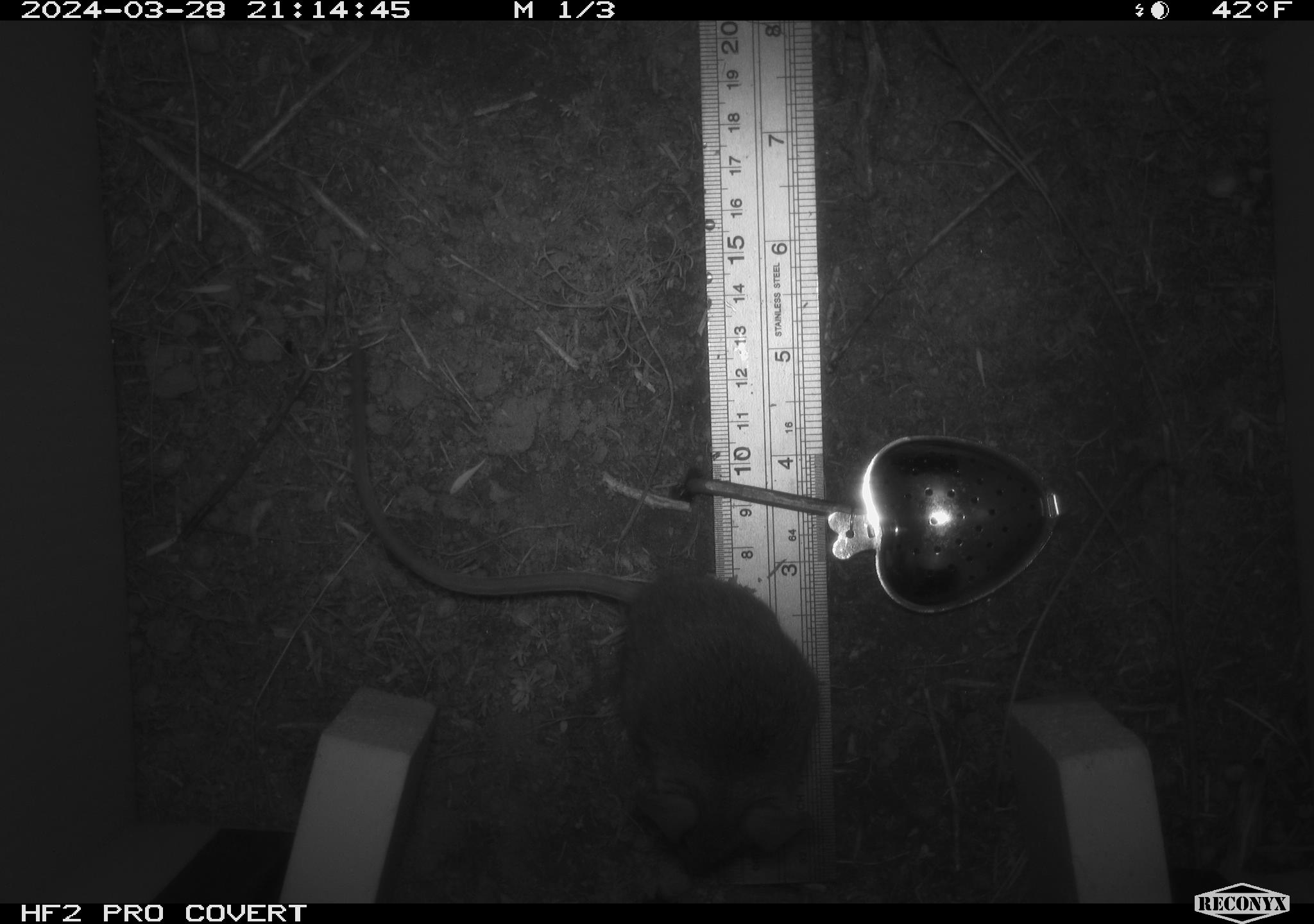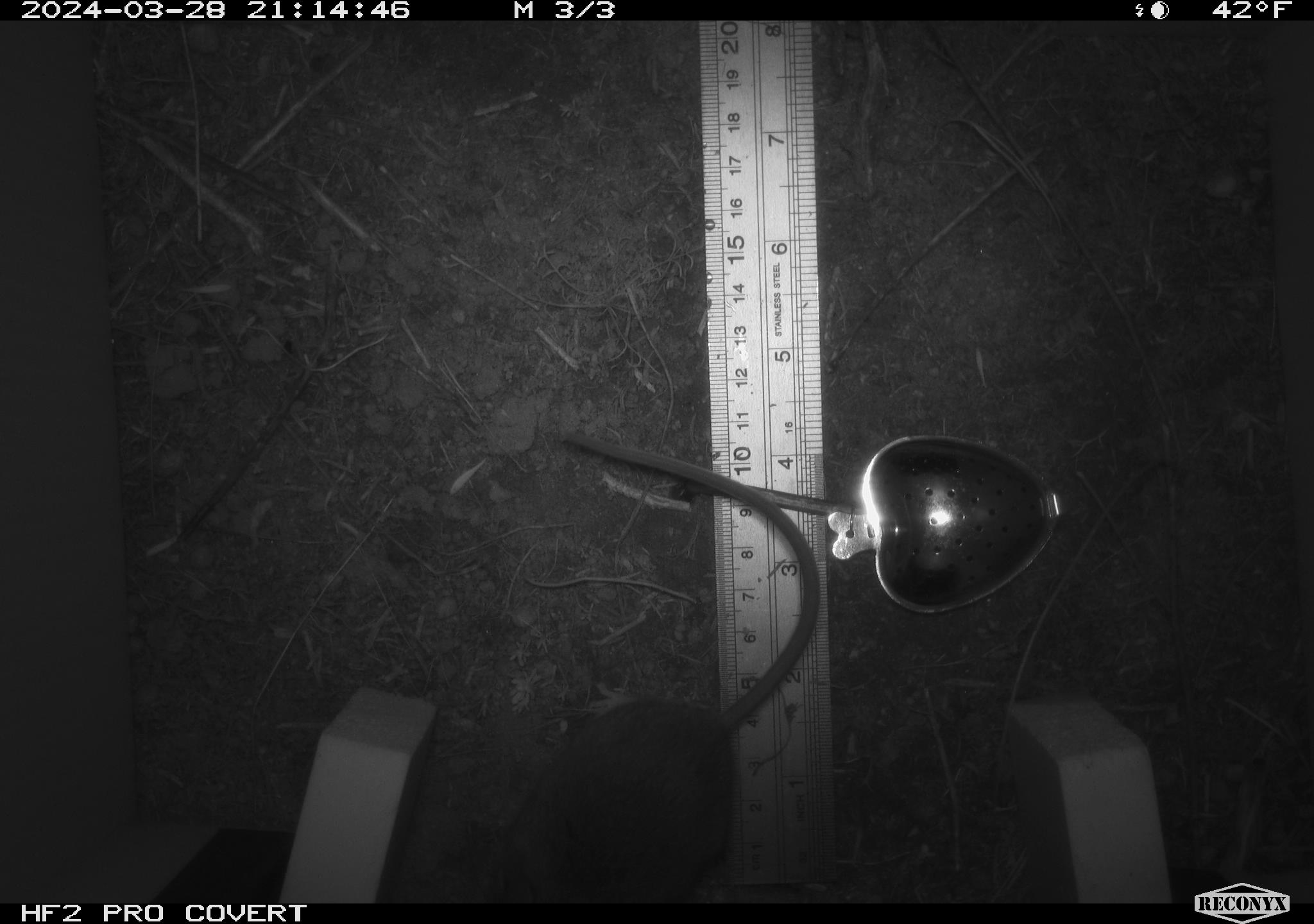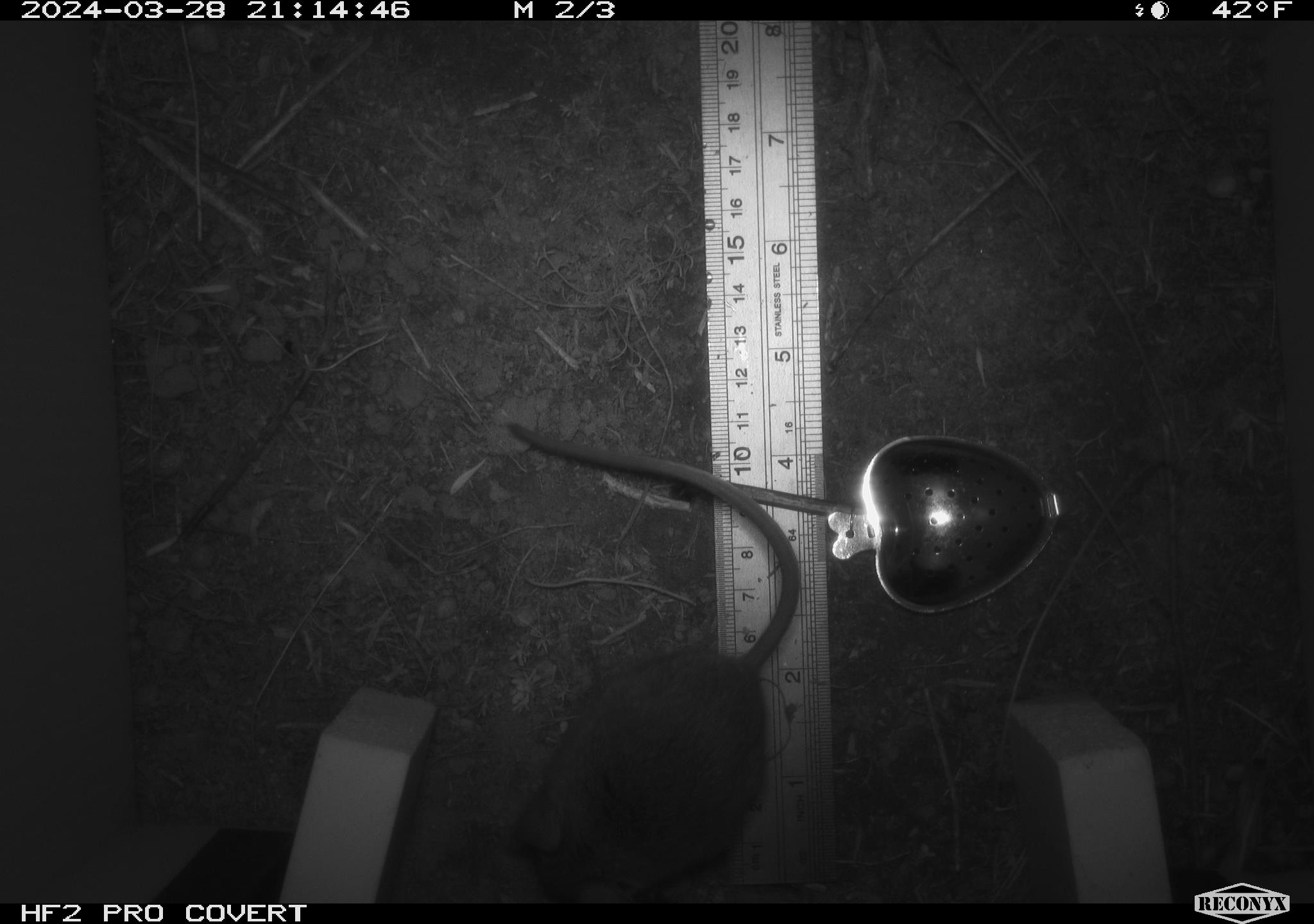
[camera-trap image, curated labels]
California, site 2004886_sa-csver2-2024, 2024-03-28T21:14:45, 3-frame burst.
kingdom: Animalia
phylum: Chordata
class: Mammalia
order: Rodentia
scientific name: Rodentia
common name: rodent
Rodent (Rodentia).